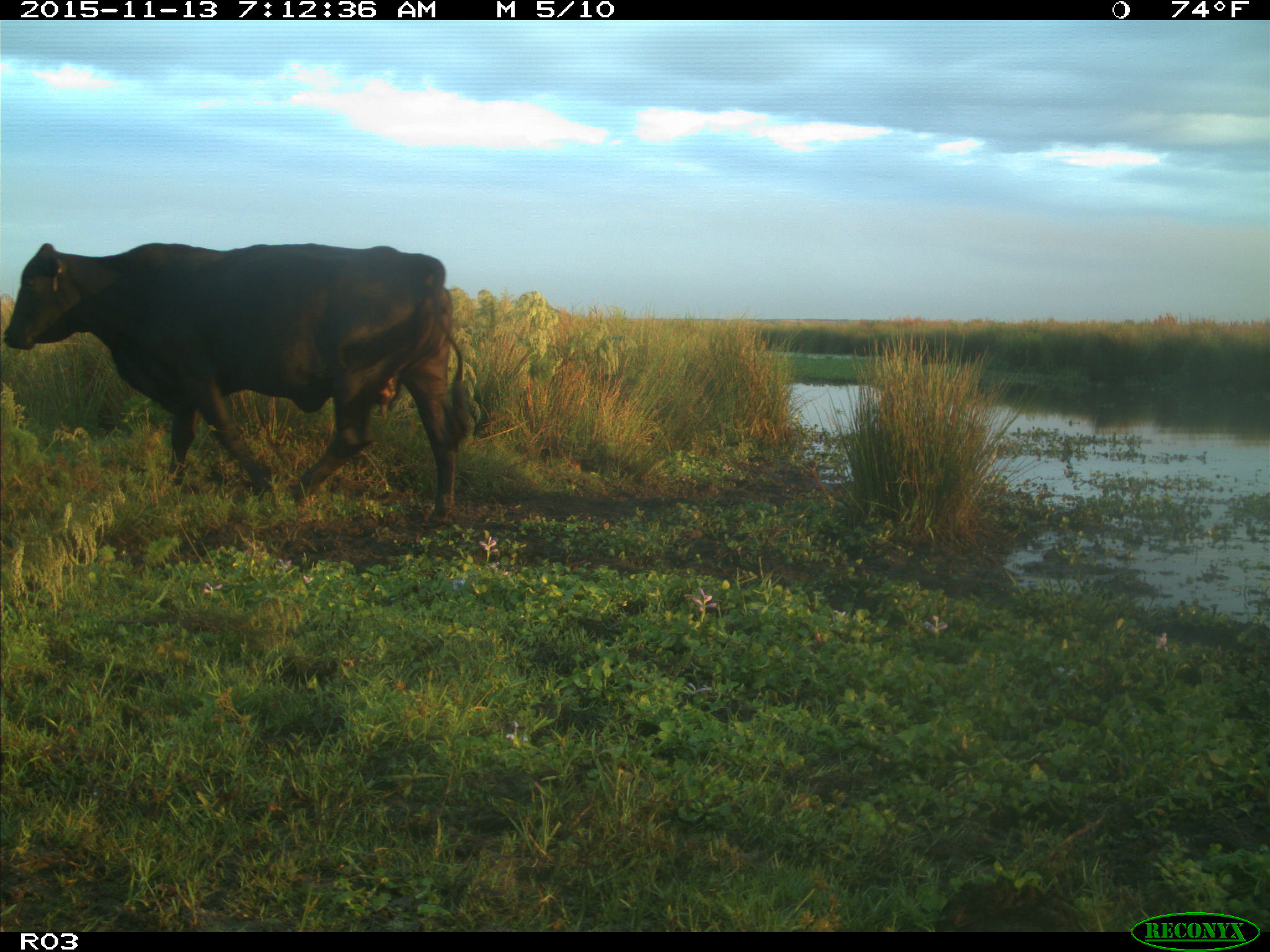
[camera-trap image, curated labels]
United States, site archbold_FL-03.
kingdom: Animalia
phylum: Chordata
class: Mammalia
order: Artiodactyla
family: Bovidae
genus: Bos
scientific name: Bos taurus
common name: domestic cow